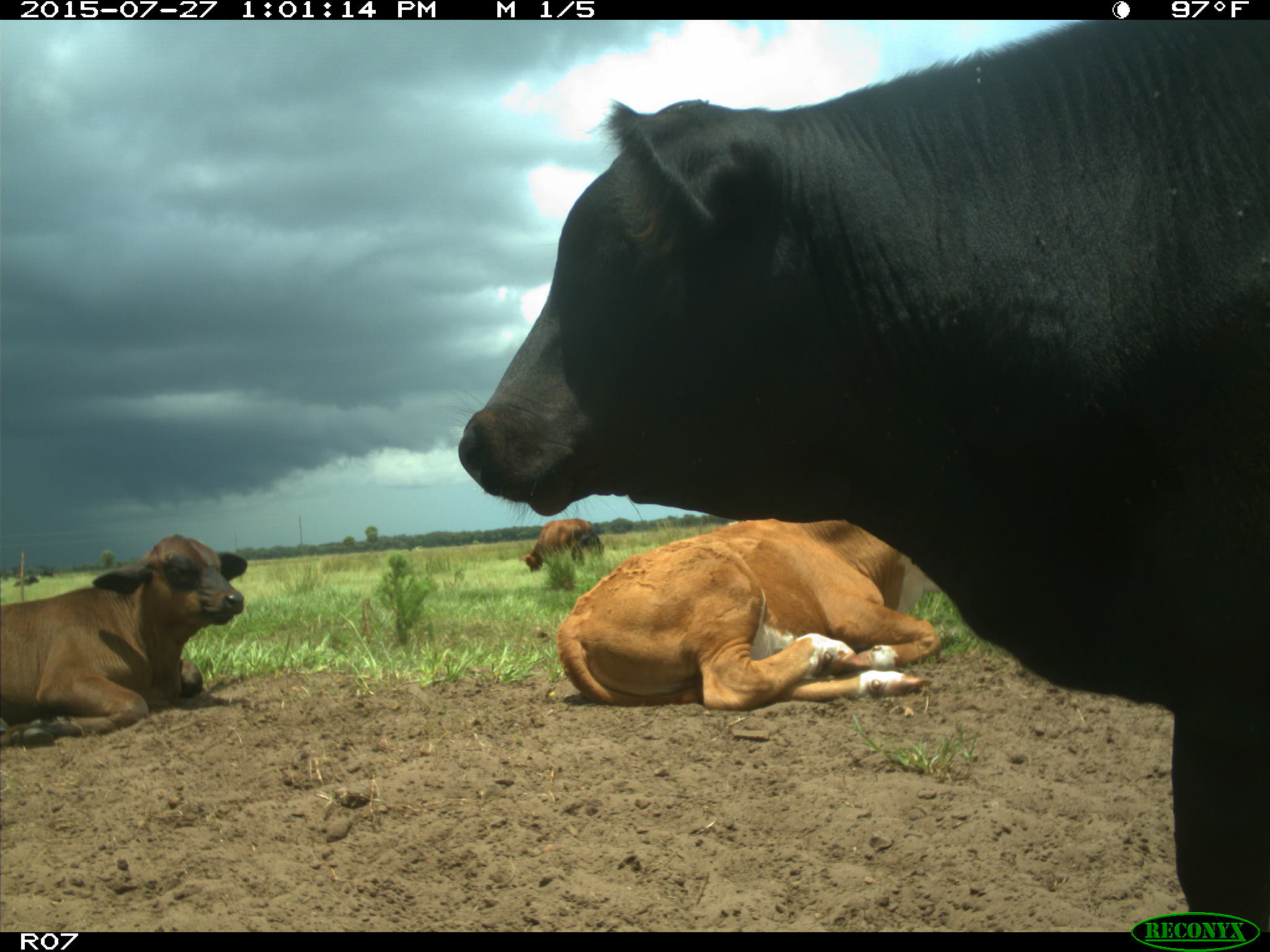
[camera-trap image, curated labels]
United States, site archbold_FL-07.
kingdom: Animalia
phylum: Chordata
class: Mammalia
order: Artiodactyla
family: Bovidae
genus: Bos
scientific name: Bos taurus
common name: domestic cow